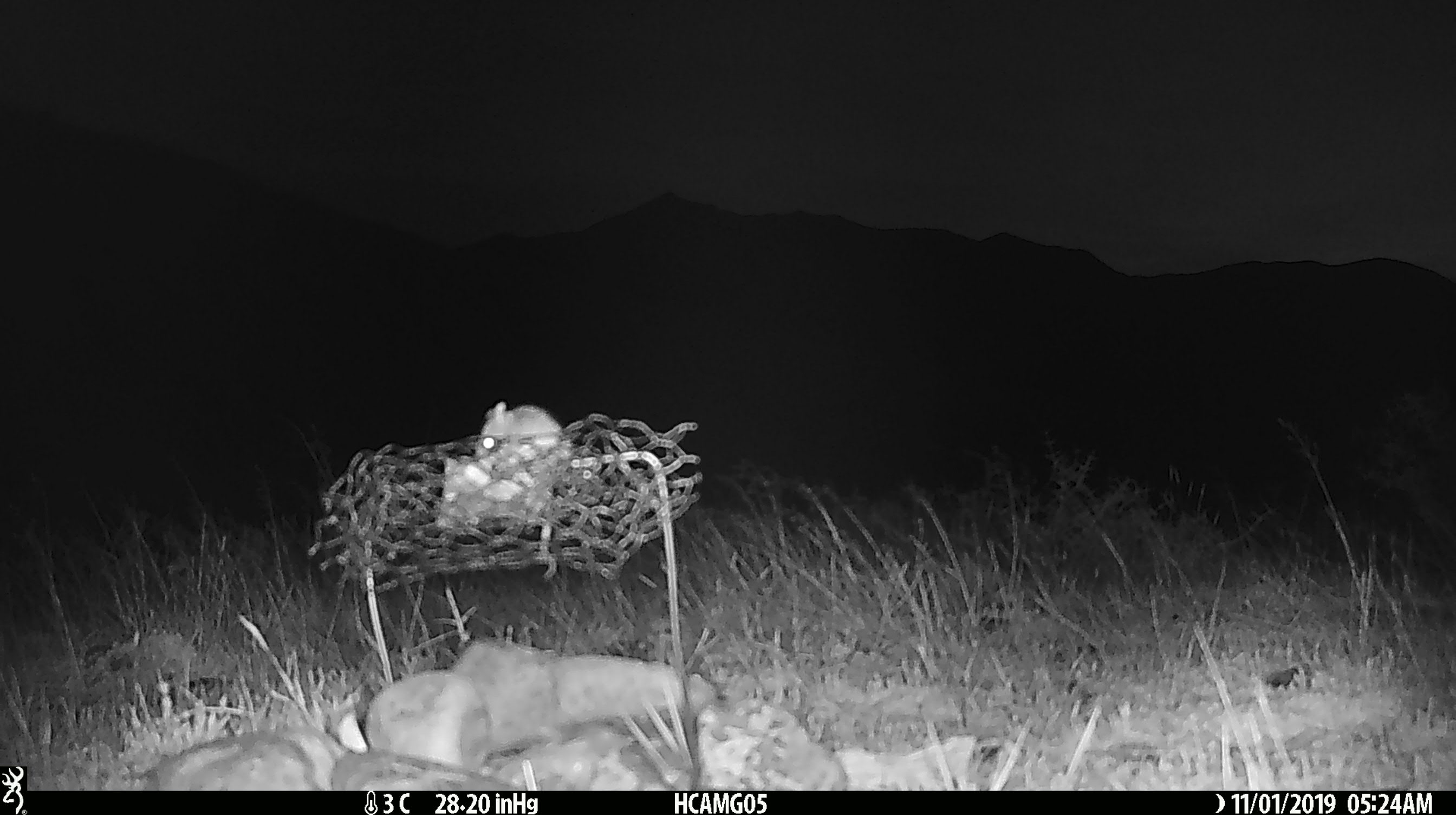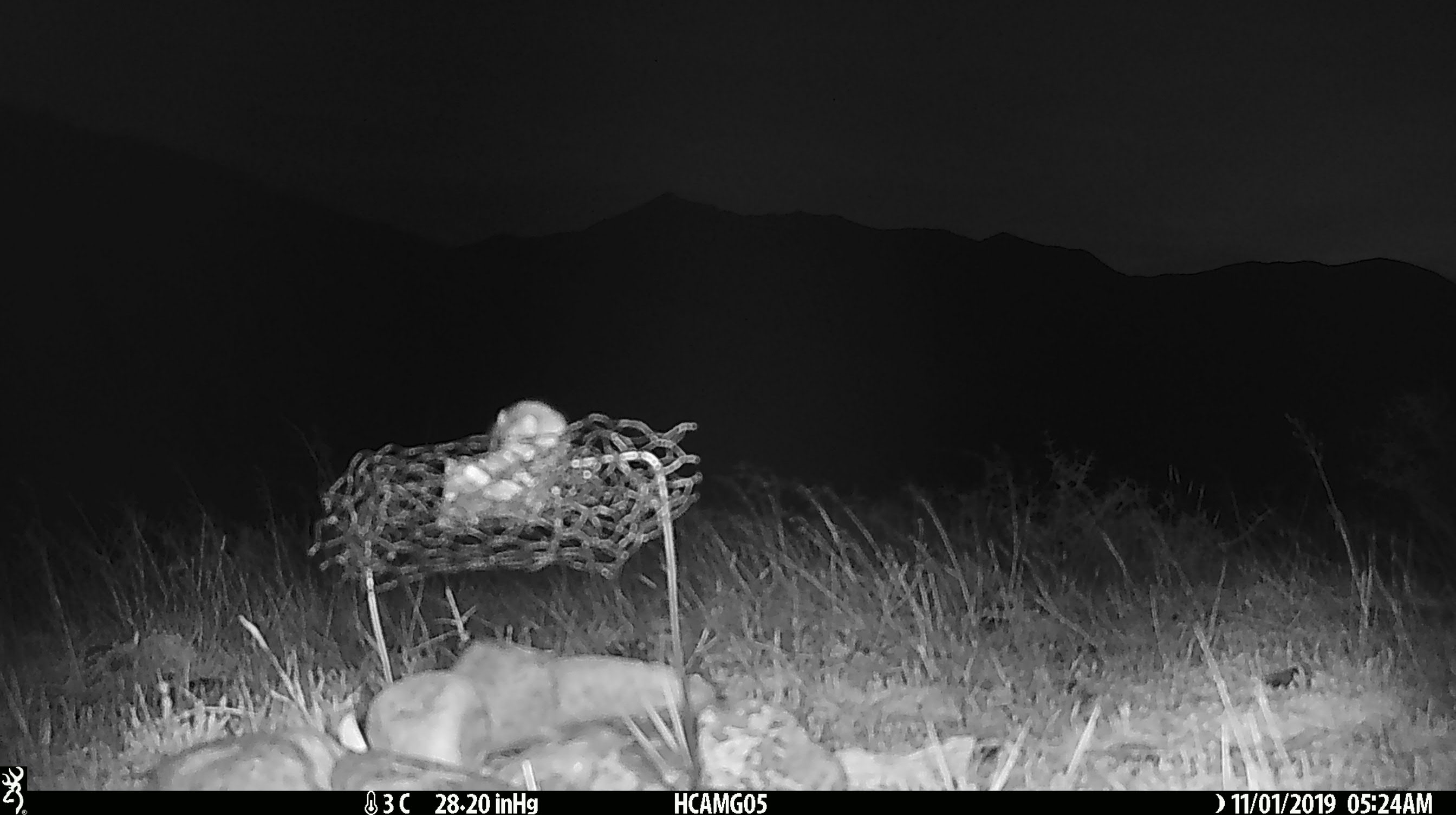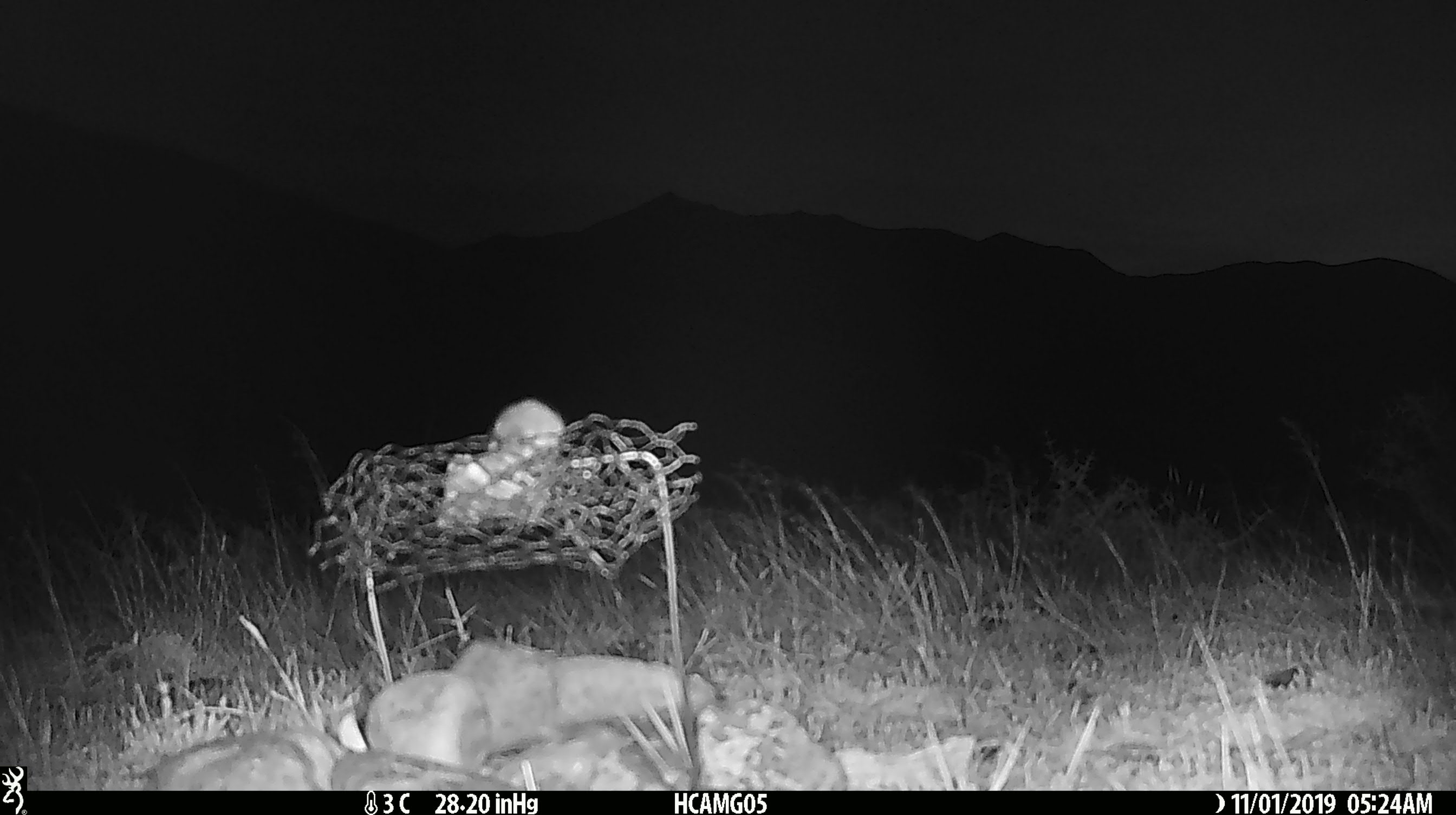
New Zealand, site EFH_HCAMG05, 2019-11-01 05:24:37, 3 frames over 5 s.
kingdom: Animalia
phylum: Chordata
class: Mammalia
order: Rodentia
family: Muridae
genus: Mus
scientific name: Mus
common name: mouse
Mouse (Mus).